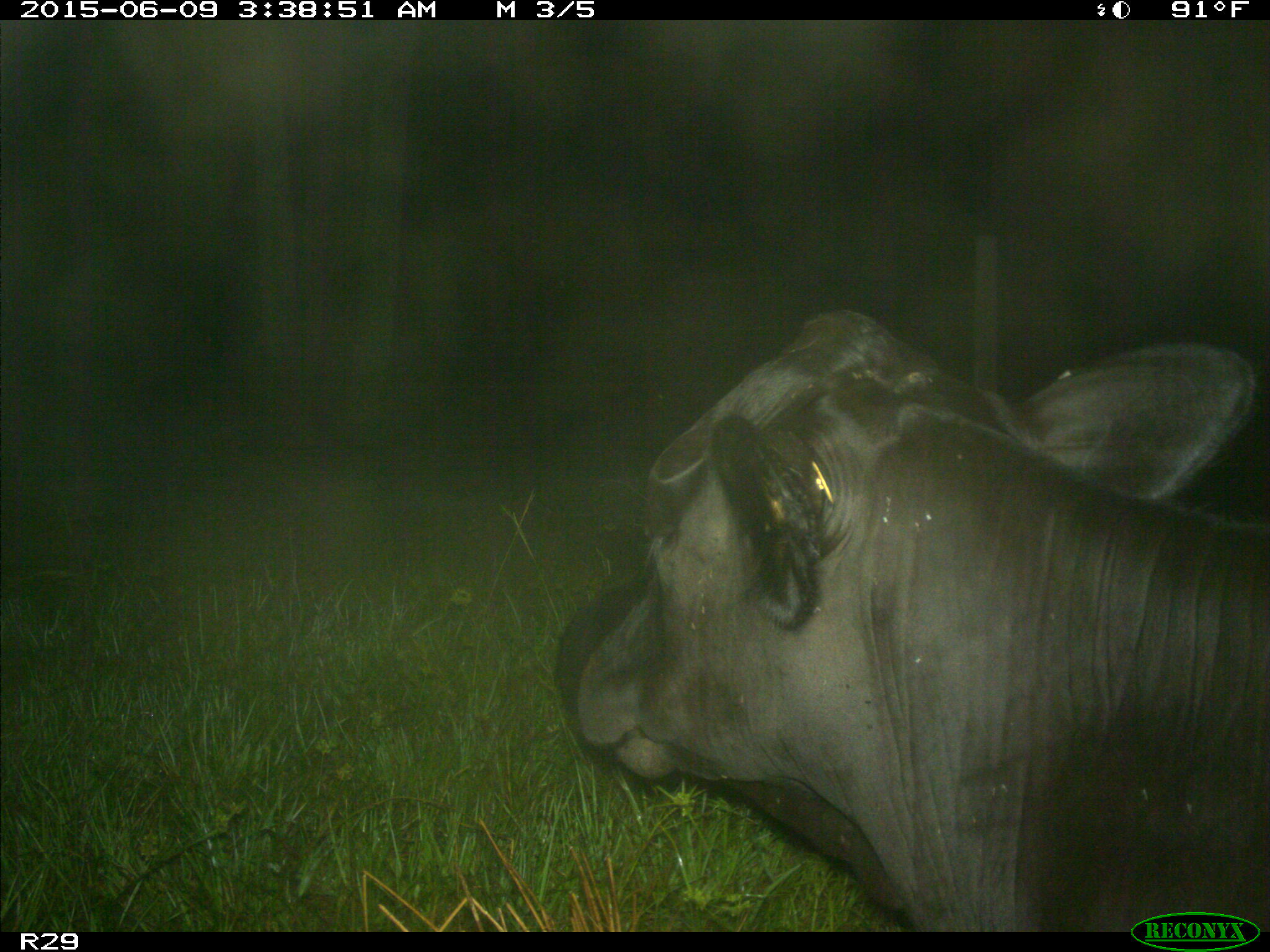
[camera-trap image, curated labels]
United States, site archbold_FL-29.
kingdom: Animalia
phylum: Chordata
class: Mammalia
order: Artiodactyla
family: Bovidae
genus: Bos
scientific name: Bos taurus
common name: domestic cow